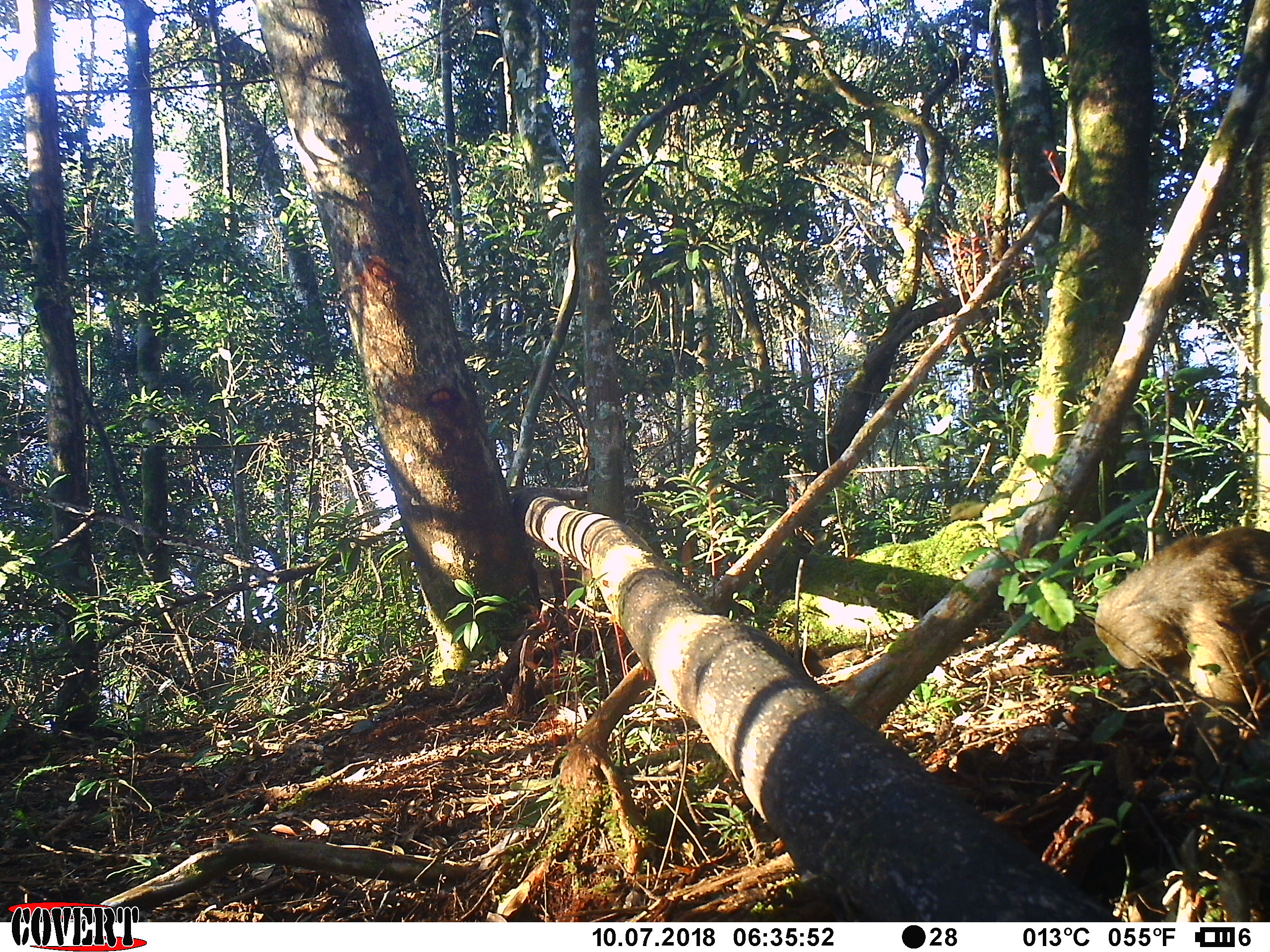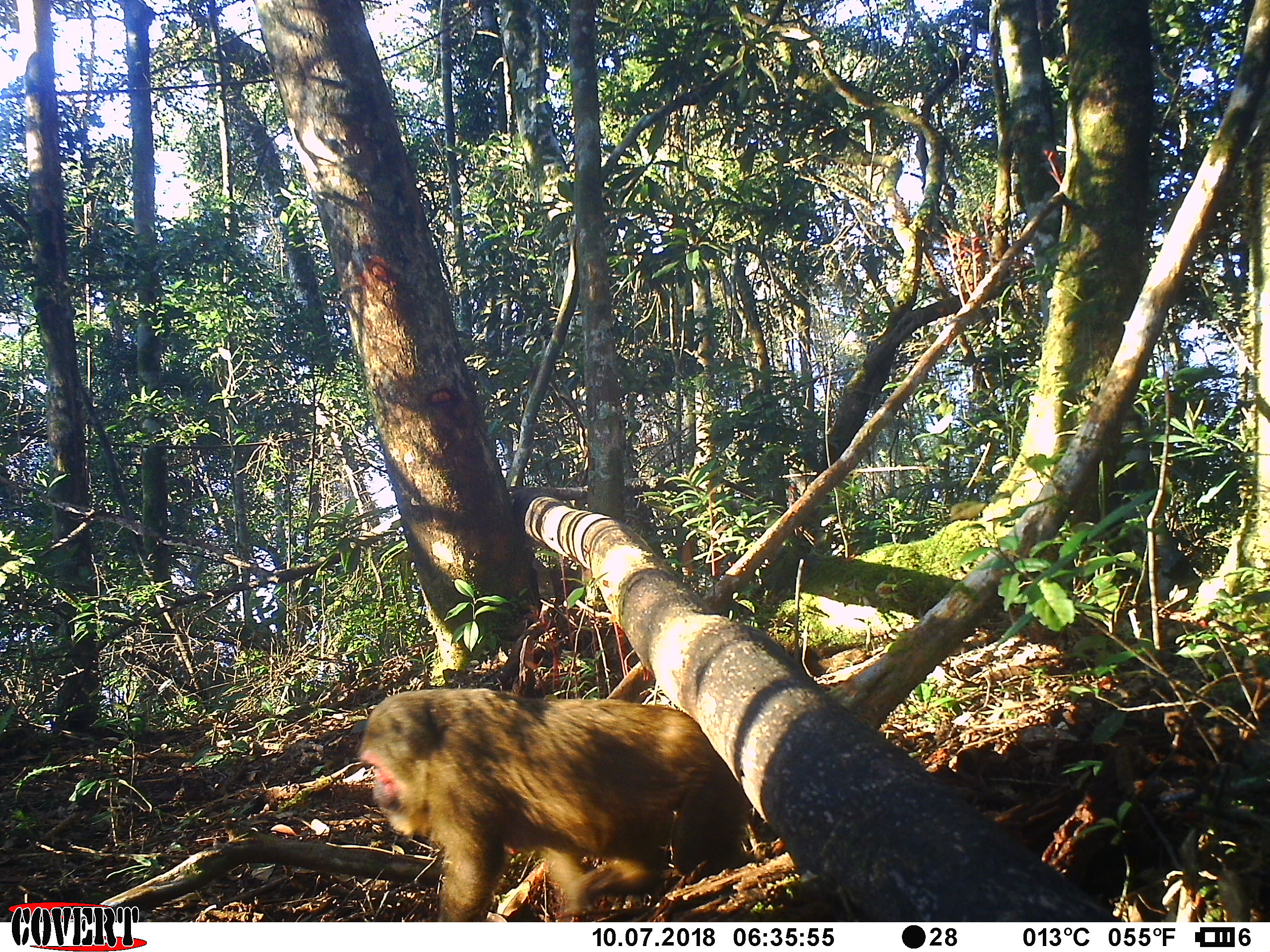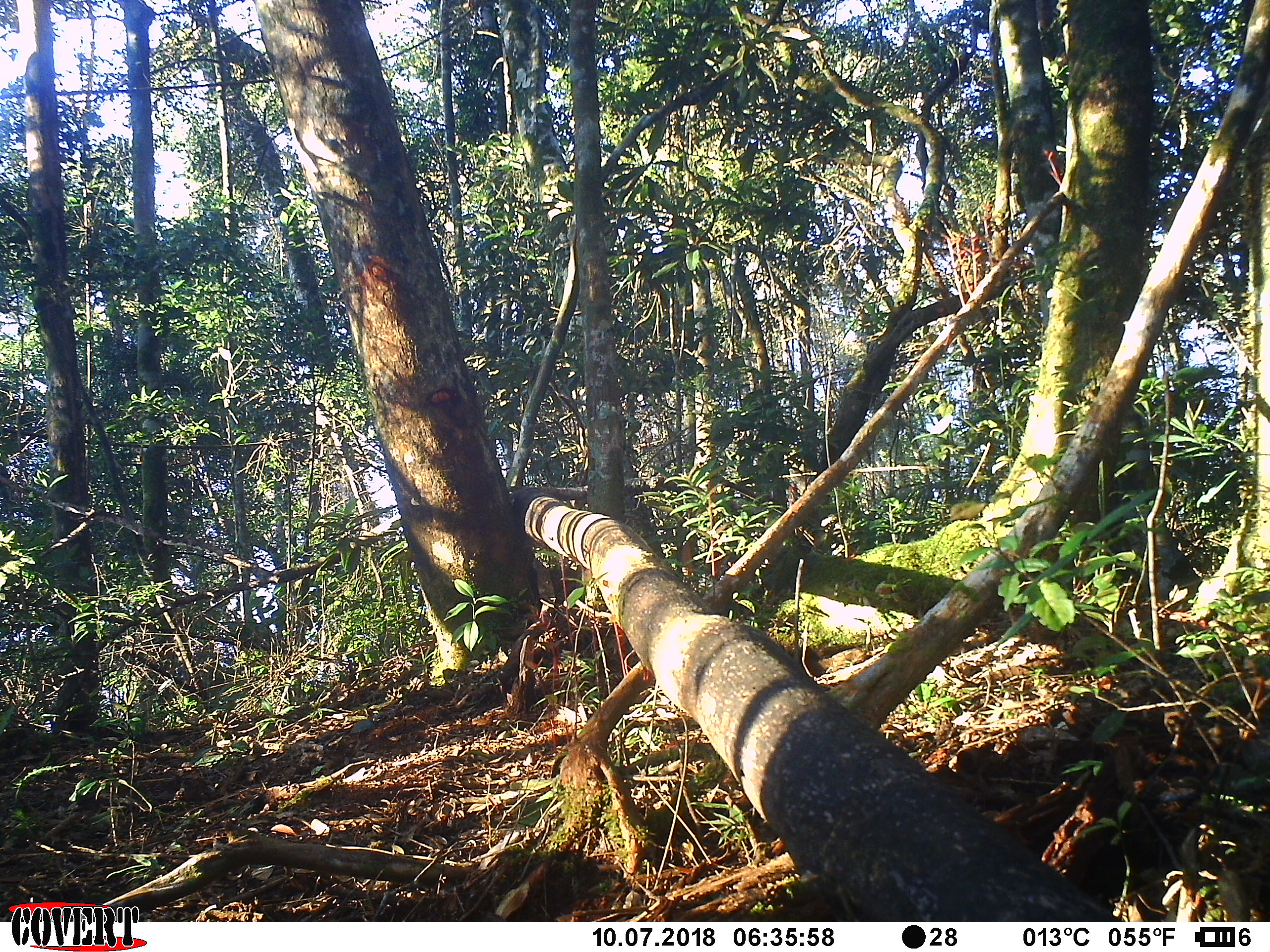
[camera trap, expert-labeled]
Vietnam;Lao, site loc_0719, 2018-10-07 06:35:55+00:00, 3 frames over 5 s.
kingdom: Animalia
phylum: Chordata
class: Mammalia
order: Primates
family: Cercopithecidae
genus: Macaca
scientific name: Macaca arctoides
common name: stump-tailed macaque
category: stump tailed macaque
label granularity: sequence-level